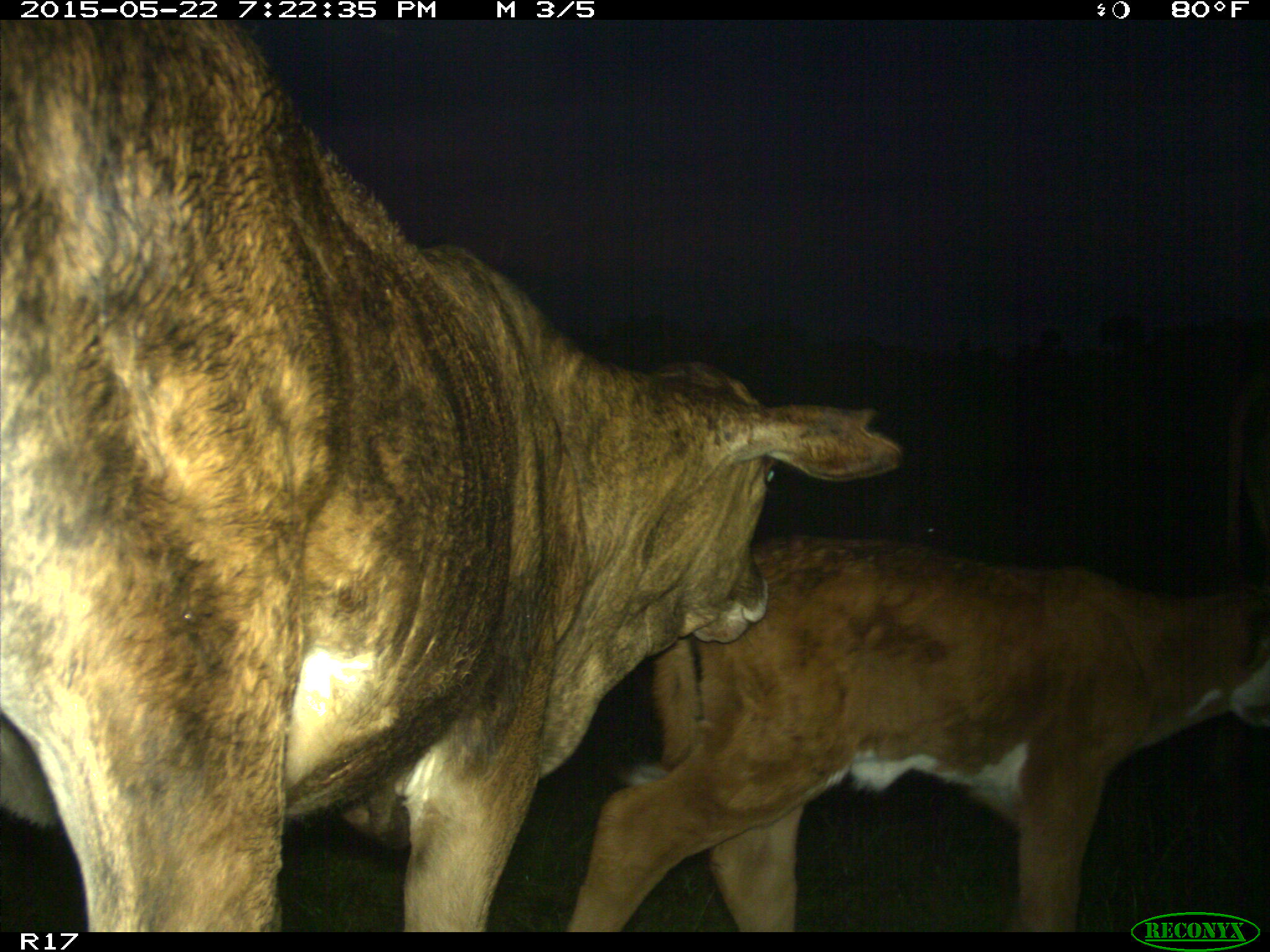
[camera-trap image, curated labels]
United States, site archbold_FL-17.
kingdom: Animalia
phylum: Chordata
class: Mammalia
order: Artiodactyla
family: Bovidae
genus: Bos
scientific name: Bos taurus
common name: domestic cow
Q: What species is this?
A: Bos taurus (domestic cow).